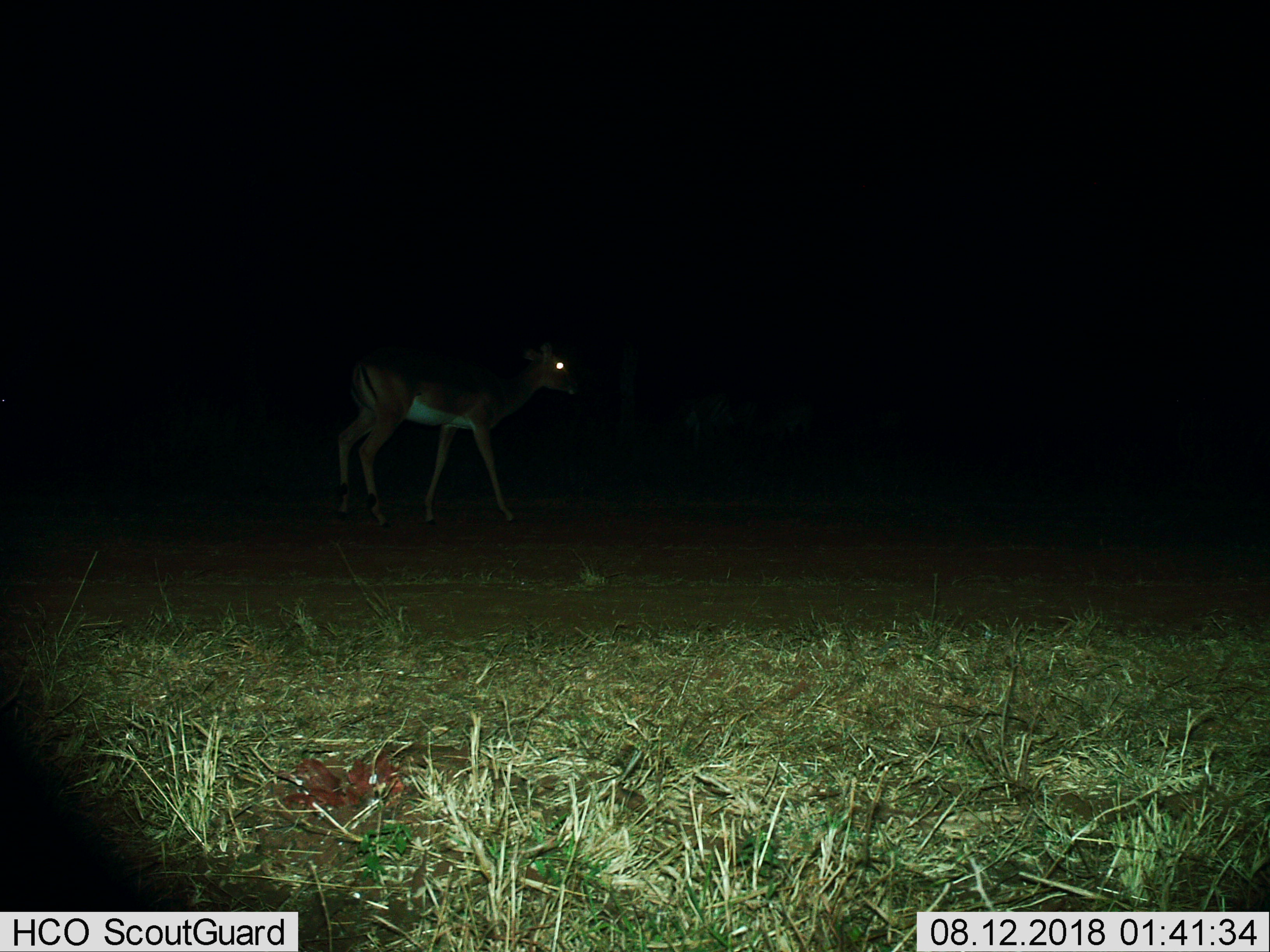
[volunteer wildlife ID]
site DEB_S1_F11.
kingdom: Animalia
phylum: Chordata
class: Mammalia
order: Artiodactyla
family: Bovidae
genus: Aepyceros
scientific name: Aepyceros melampus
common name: impala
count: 1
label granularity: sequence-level